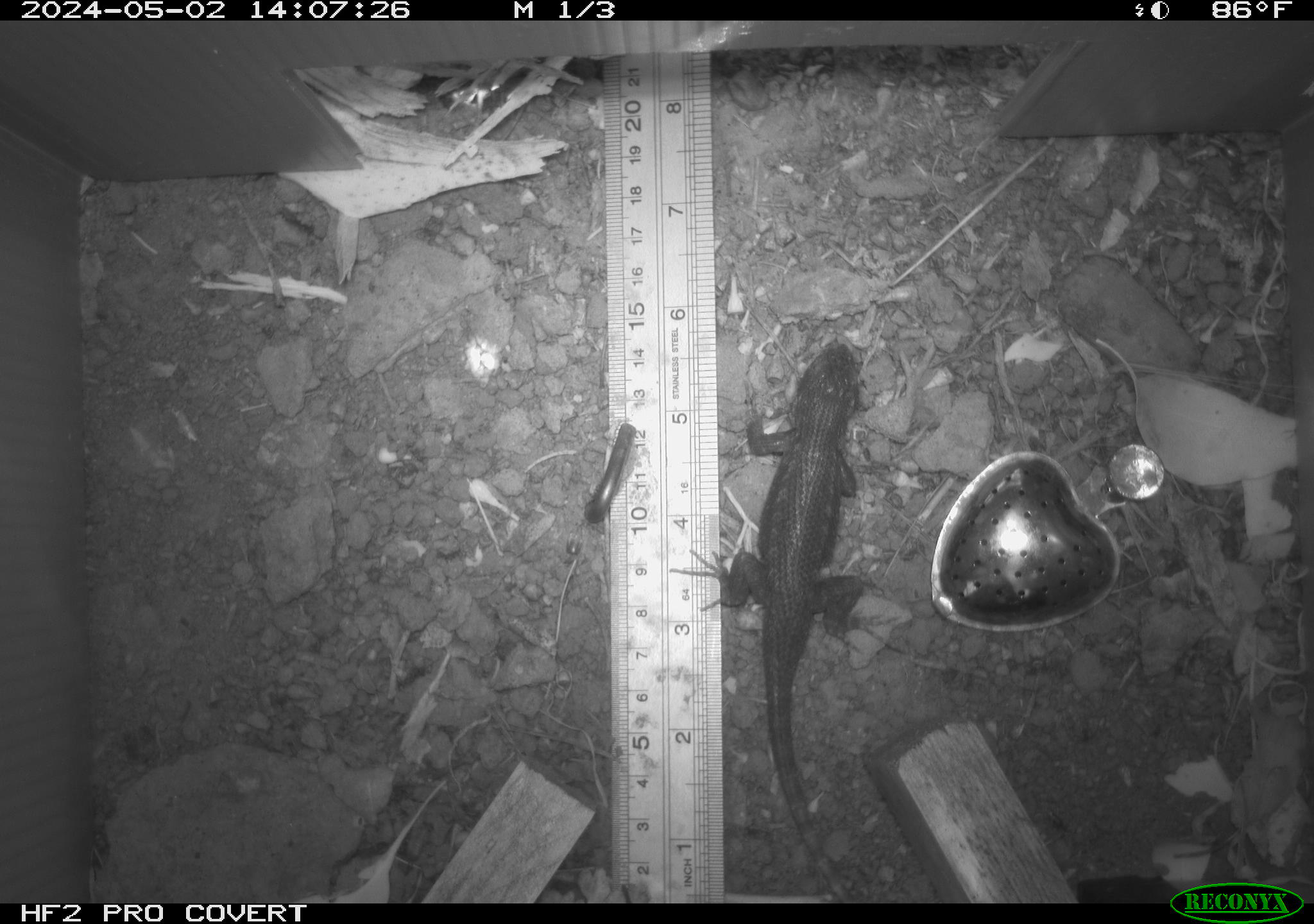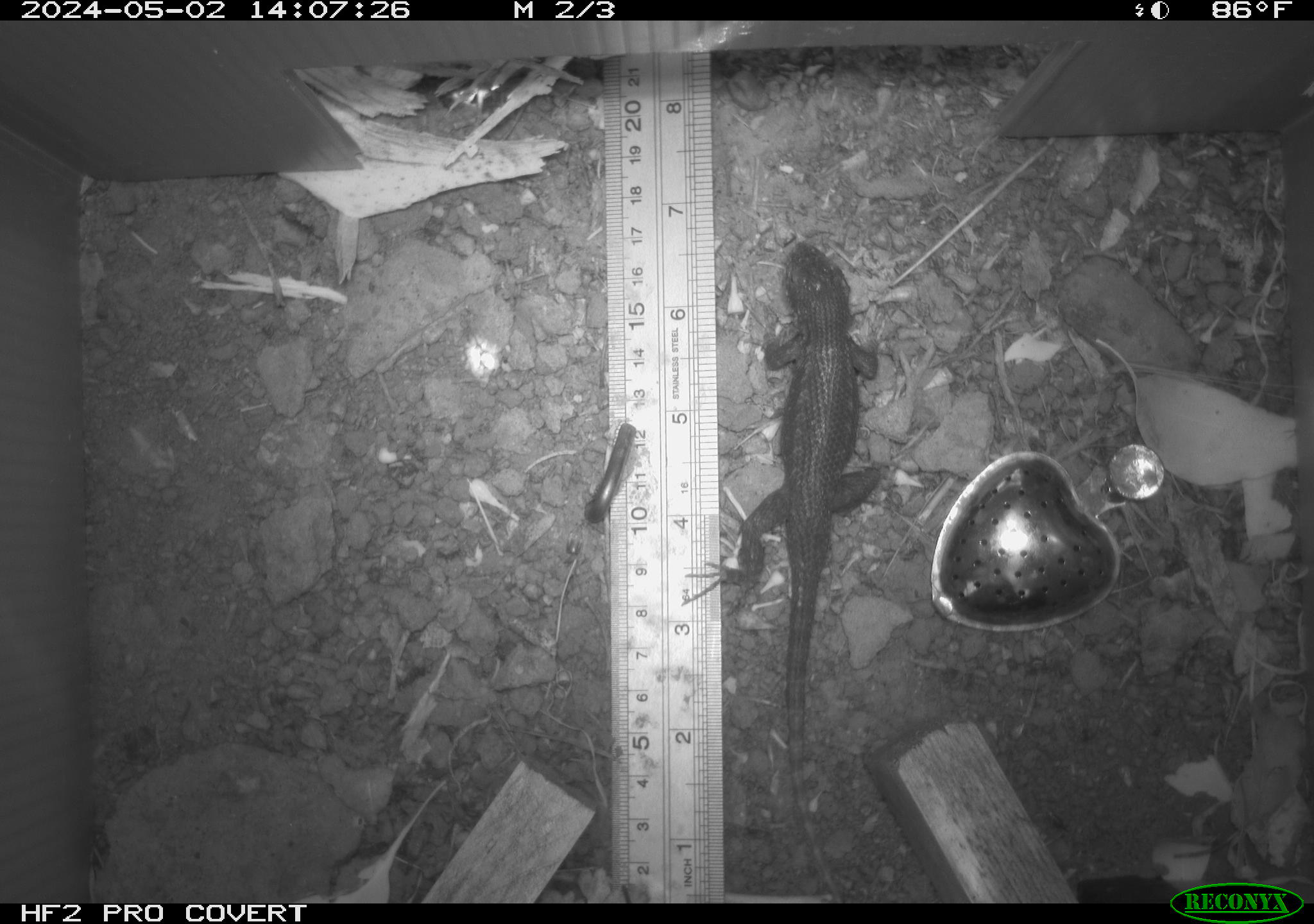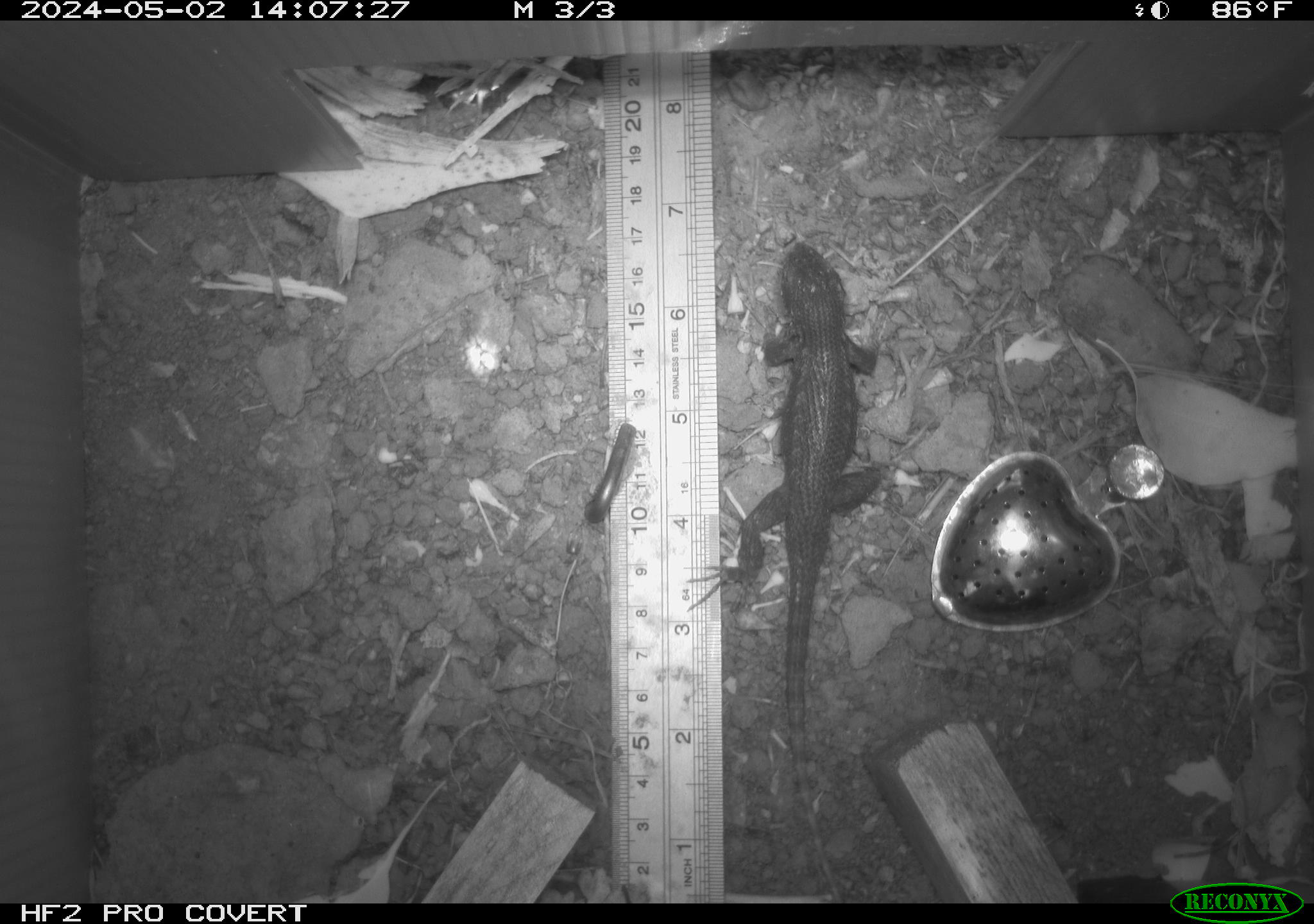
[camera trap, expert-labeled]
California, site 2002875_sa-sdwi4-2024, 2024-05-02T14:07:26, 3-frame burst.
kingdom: Animalia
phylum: Chordata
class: Reptilia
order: Squamata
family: Phrynosomatidae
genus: Sceloporus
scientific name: Sceloporus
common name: spiny lizards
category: sceloporus species